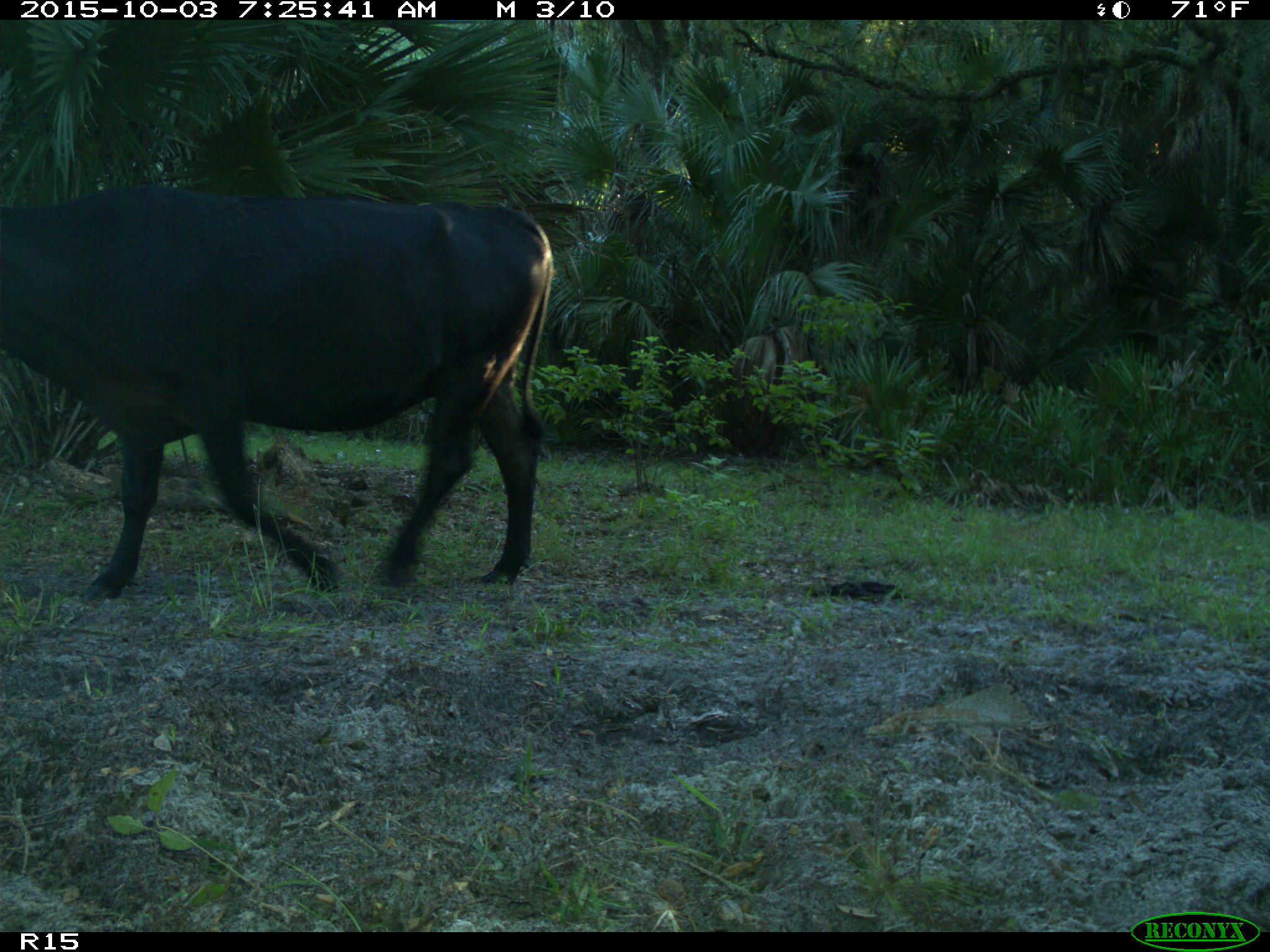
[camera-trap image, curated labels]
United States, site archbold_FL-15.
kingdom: Animalia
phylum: Chordata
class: Mammalia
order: Artiodactyla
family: Bovidae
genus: Bos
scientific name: Bos taurus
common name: domestic cow